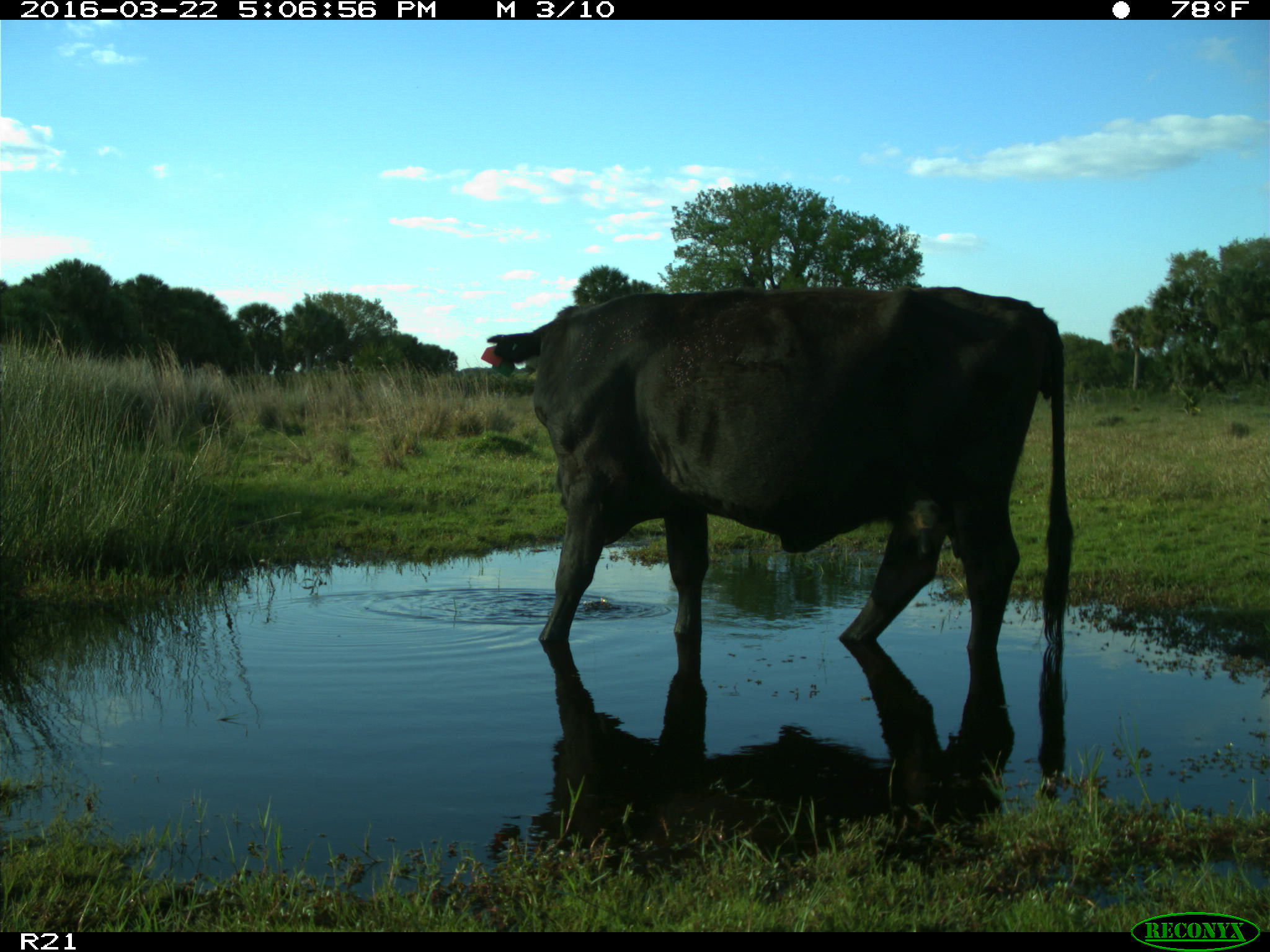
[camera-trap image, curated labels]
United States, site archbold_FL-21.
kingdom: Animalia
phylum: Chordata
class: Mammalia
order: Artiodactyla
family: Bovidae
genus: Bos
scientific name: Bos taurus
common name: domestic cow